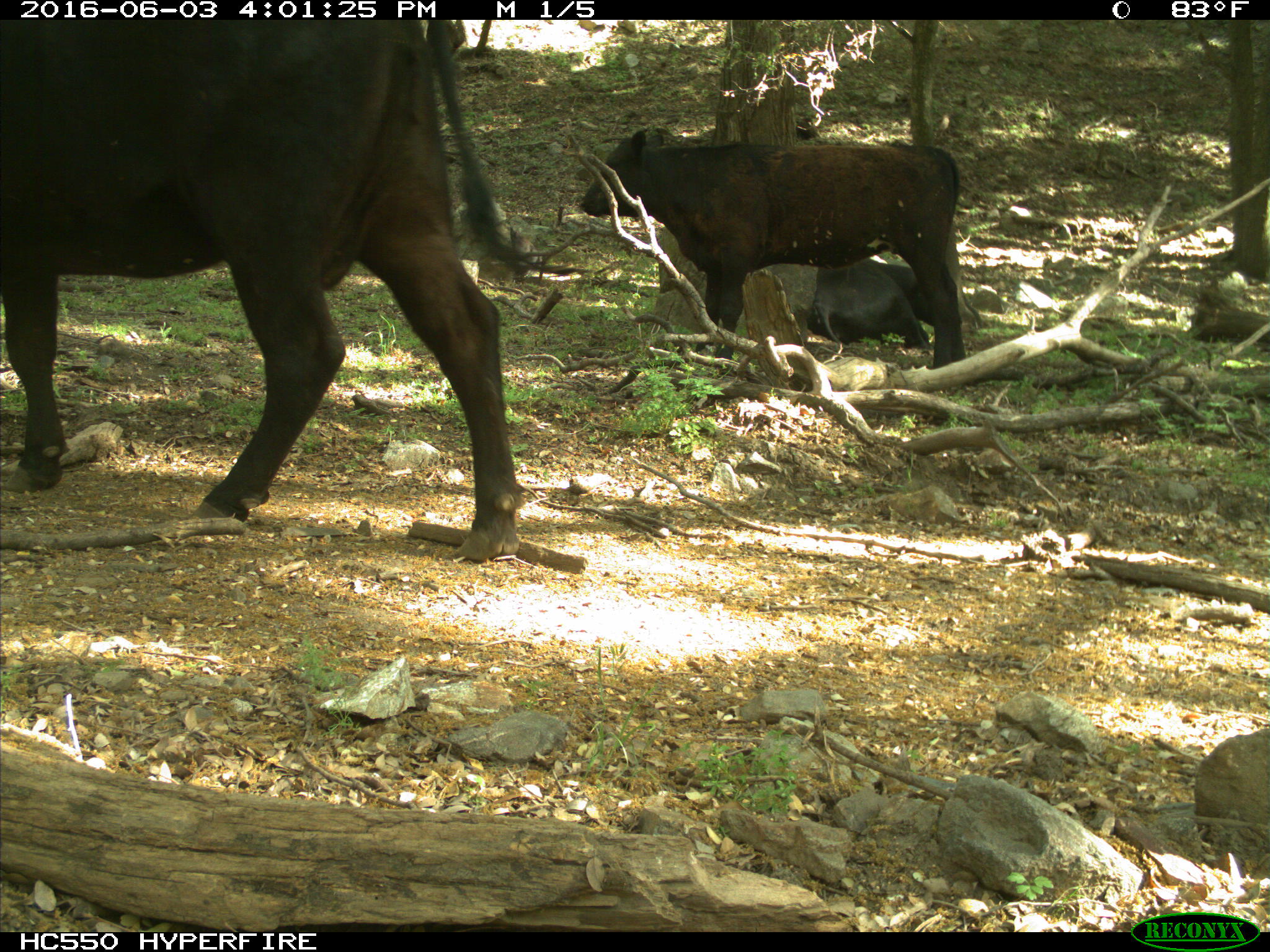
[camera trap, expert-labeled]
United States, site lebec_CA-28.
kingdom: Animalia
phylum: Chordata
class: Mammalia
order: Artiodactyla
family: Bovidae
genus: Bos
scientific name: Bos taurus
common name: domestic cow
Bos taurus (domestic cow).